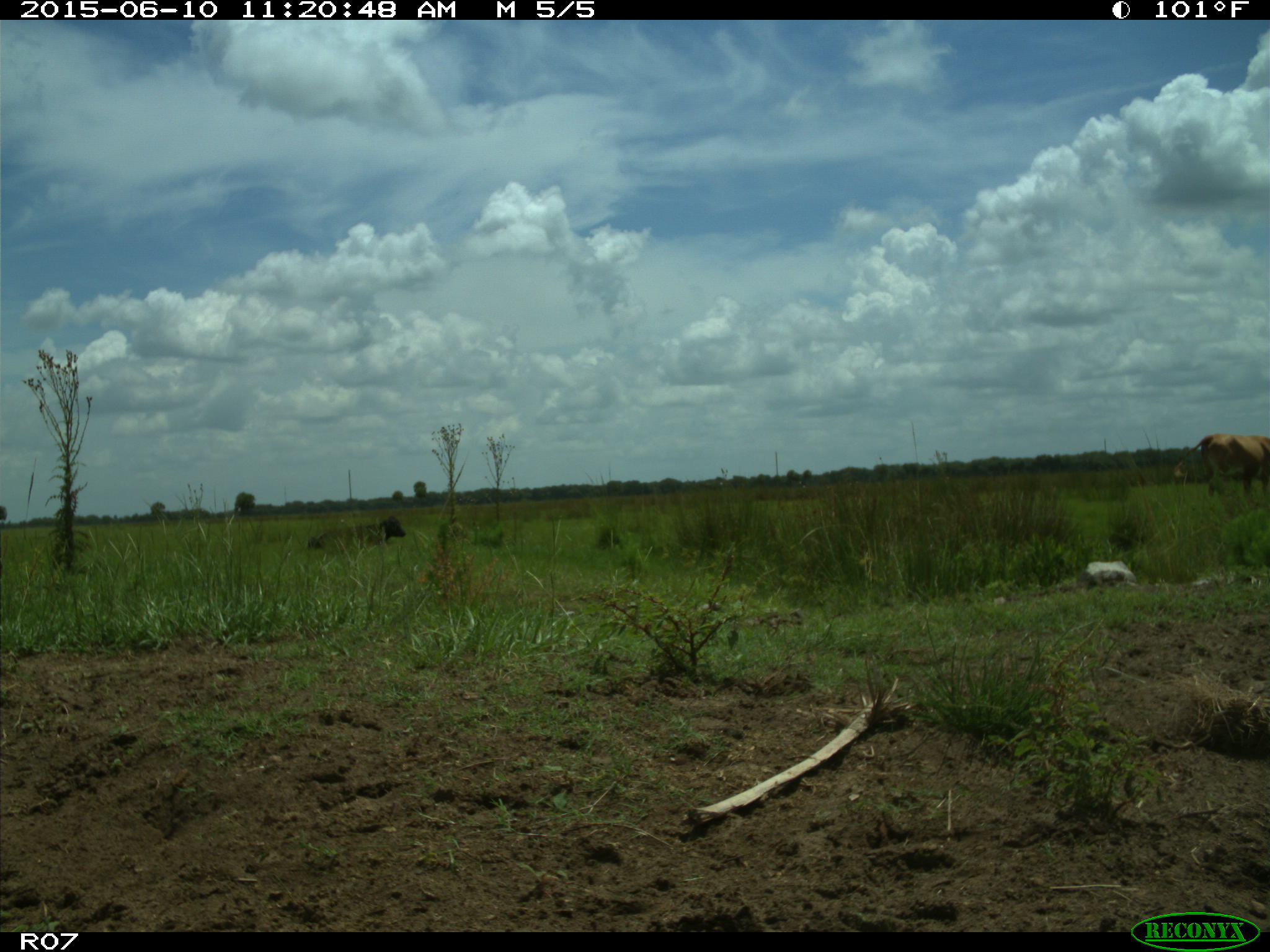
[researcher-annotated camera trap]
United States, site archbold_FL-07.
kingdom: Animalia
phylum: Chordata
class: Mammalia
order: Artiodactyla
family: Bovidae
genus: Bos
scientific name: Bos taurus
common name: domestic cow